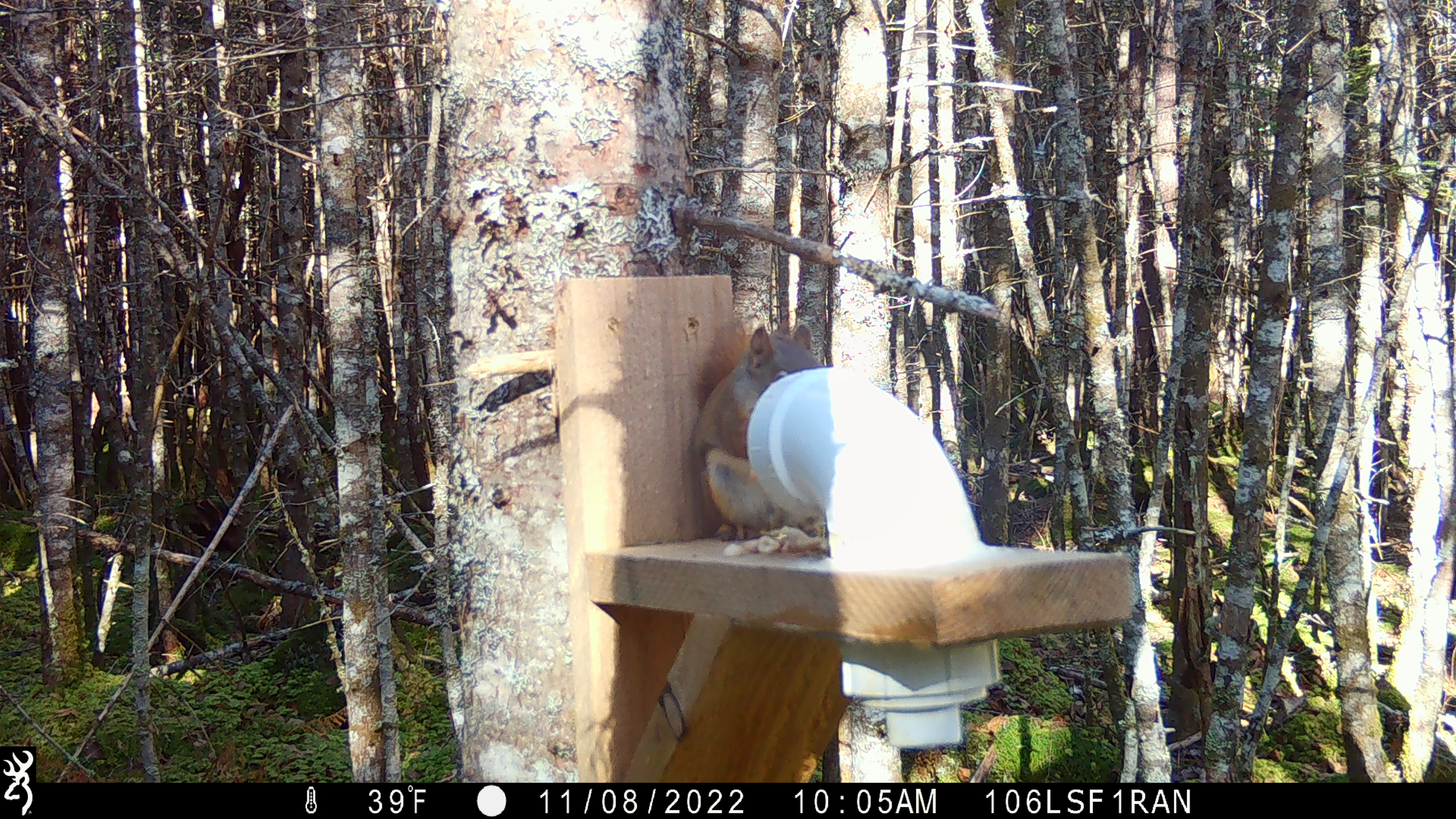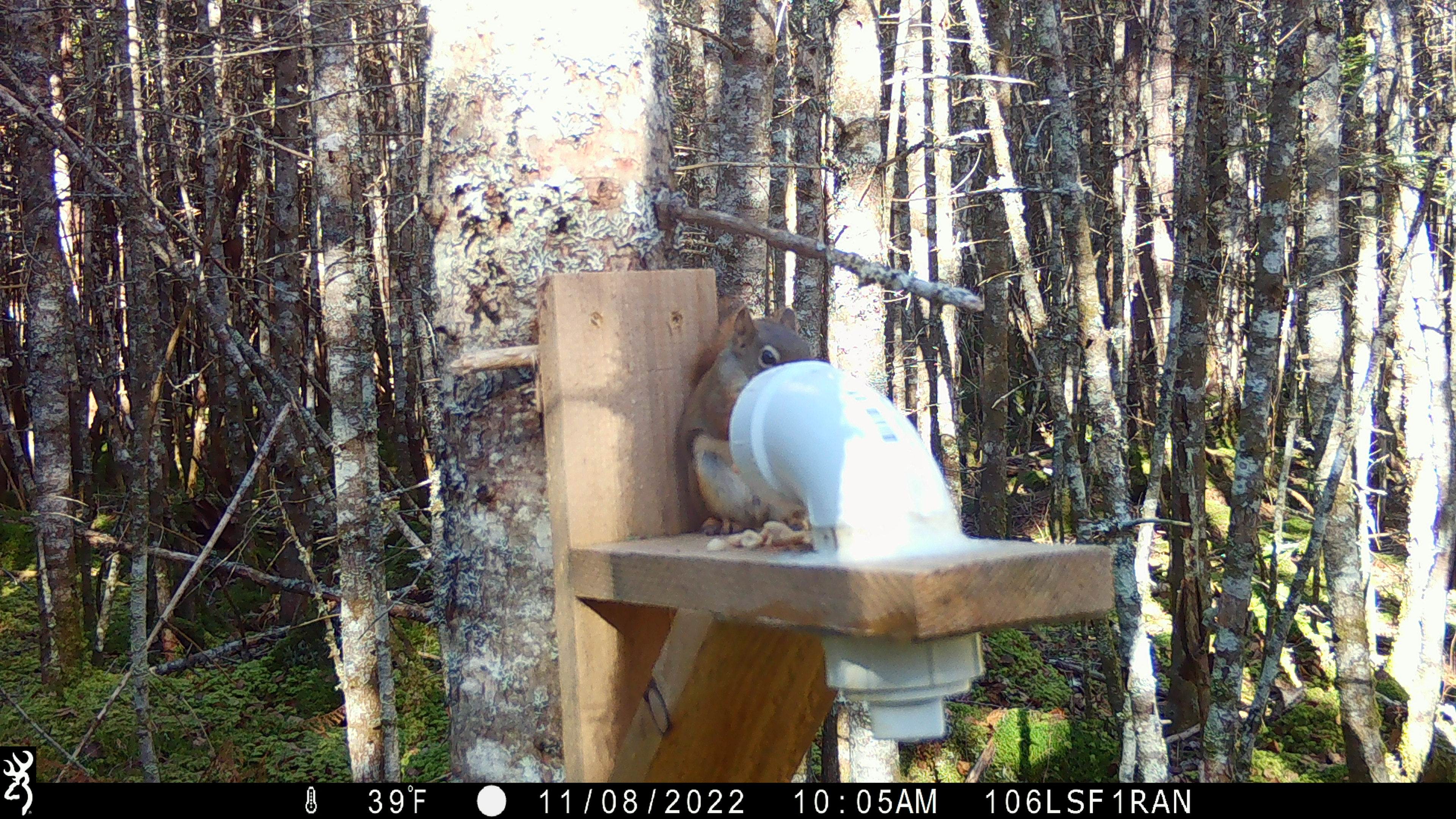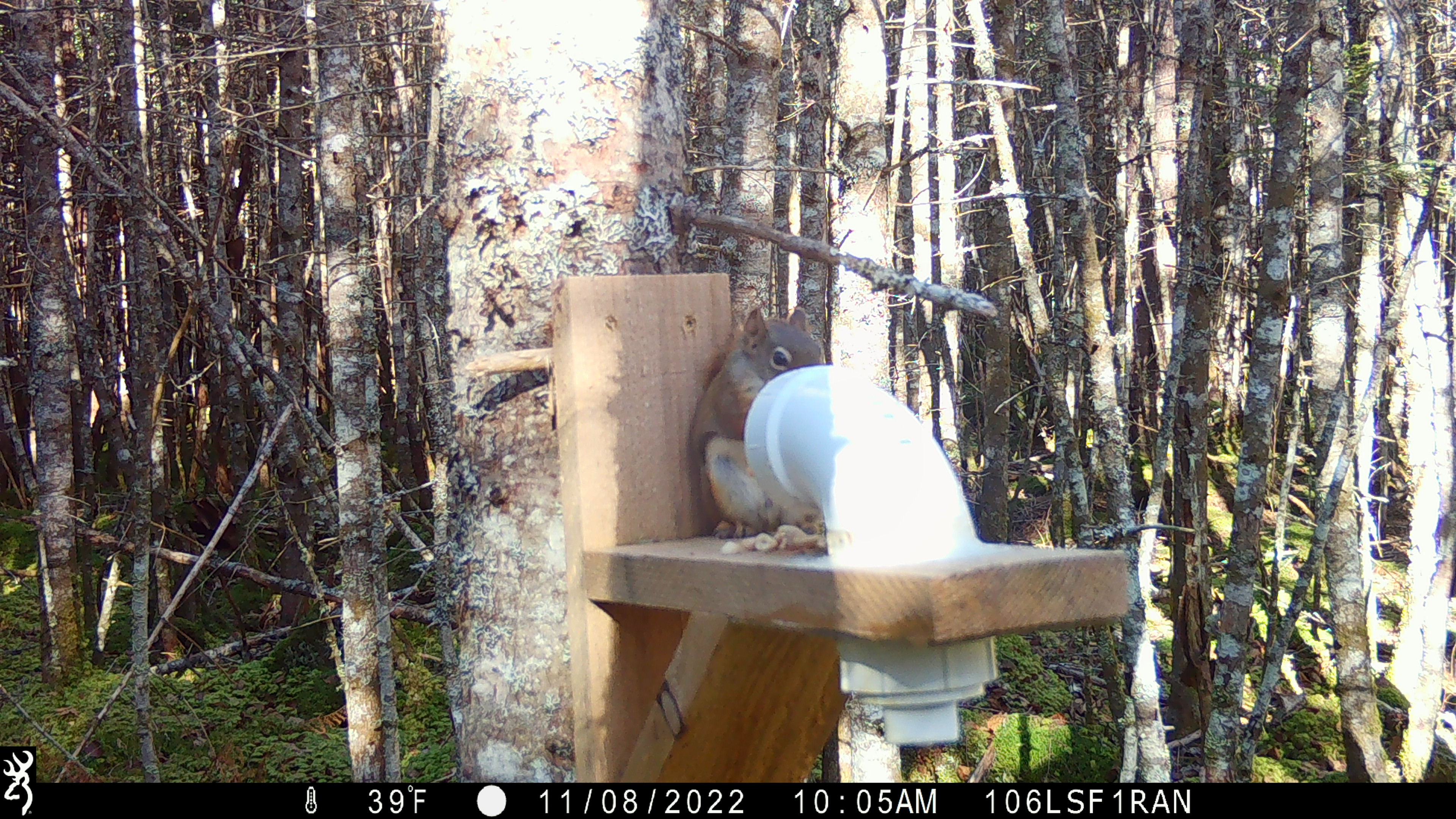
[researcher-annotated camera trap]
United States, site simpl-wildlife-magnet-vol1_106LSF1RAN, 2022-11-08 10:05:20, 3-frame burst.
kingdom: Animalia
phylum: Chordata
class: Mammalia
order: Rodentia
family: Sciuridae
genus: Tamiasciurus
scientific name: Tamiasciurus hudsonicus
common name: red squirrel